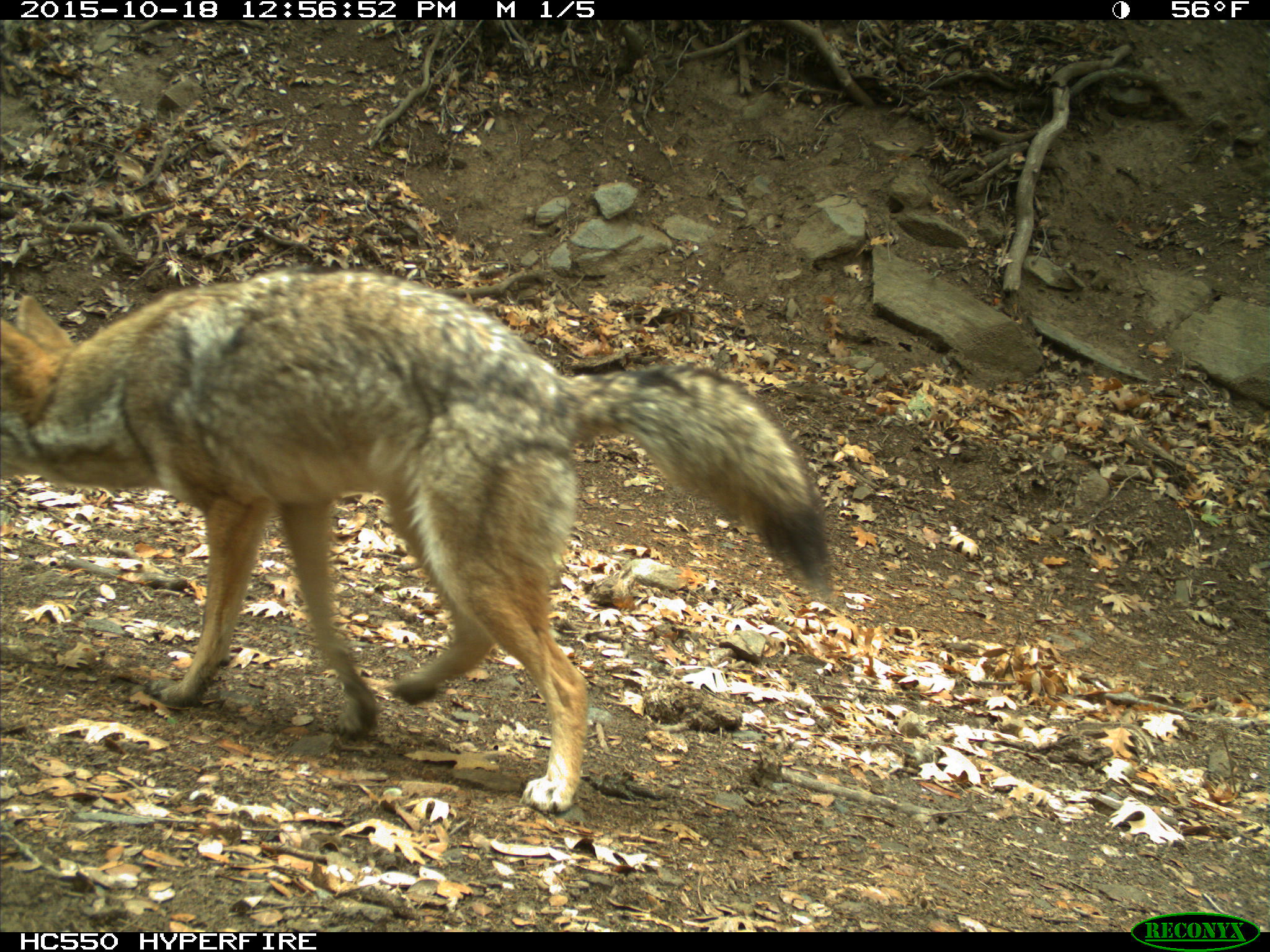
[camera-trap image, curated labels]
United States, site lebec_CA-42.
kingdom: Animalia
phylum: Chordata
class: Mammalia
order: Carnivora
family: Canidae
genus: Canis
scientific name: Canis latrans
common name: coyote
Canis latrans (coyote).